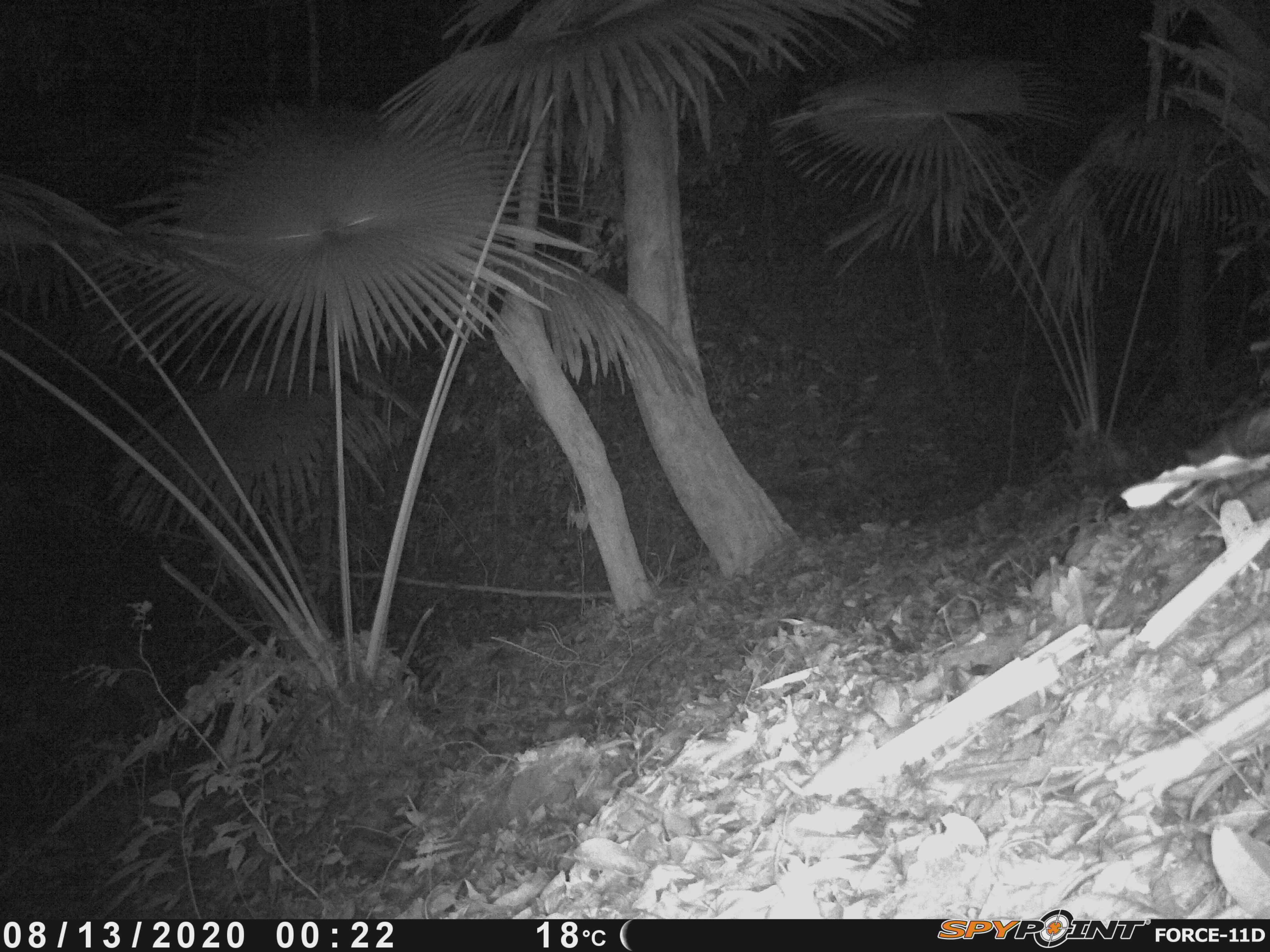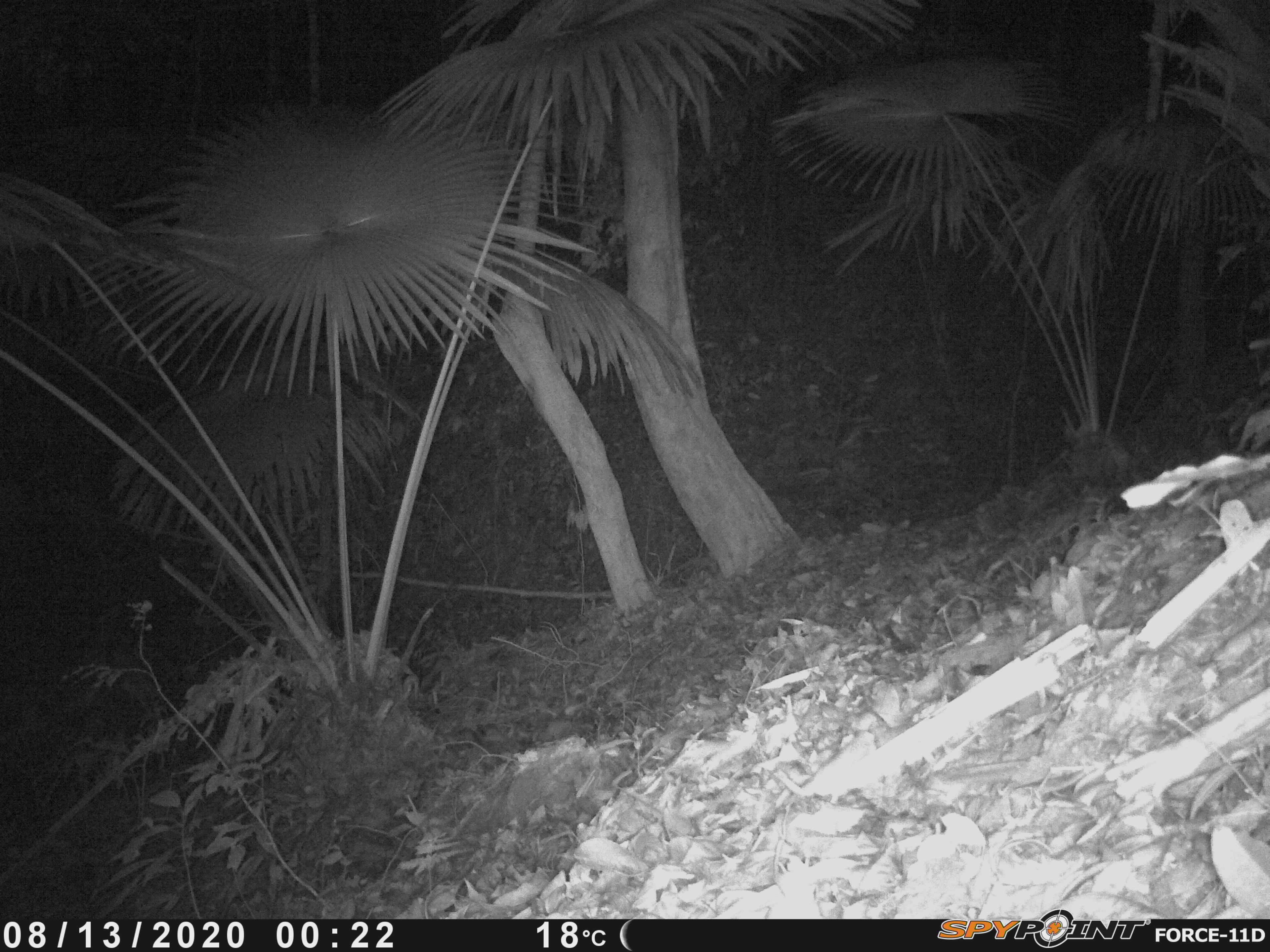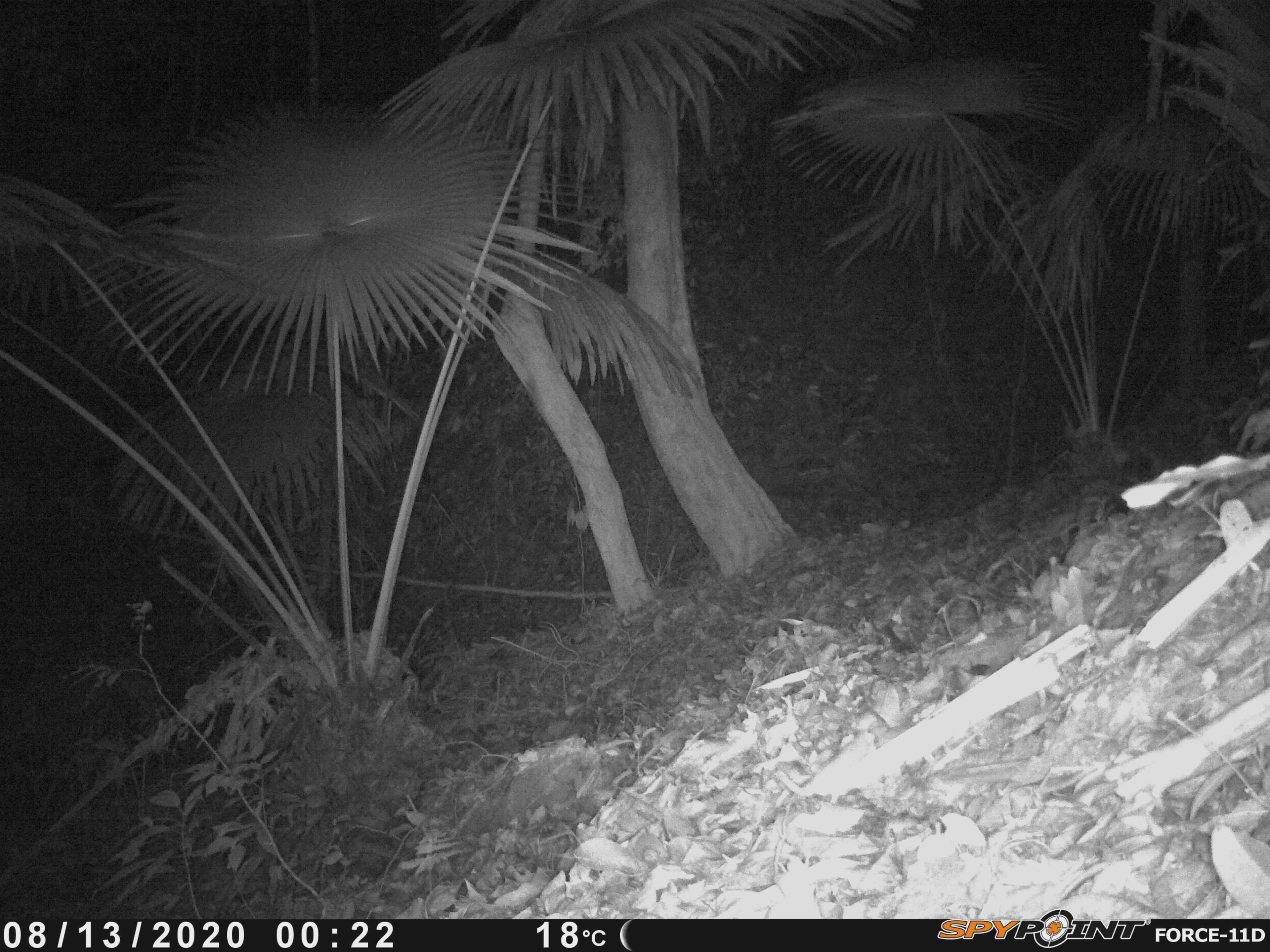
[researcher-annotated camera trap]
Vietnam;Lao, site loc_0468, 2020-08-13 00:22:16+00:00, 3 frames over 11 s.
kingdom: Animalia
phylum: Chordata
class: Mammalia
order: Carnivora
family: Mustelidae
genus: Melogale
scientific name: Melogale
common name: ferret badger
Ferret badger (Melogale). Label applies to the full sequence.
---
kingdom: Animalia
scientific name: Animalia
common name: animal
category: unidentified animal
Unidentified animal (animal) (Animalia). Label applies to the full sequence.